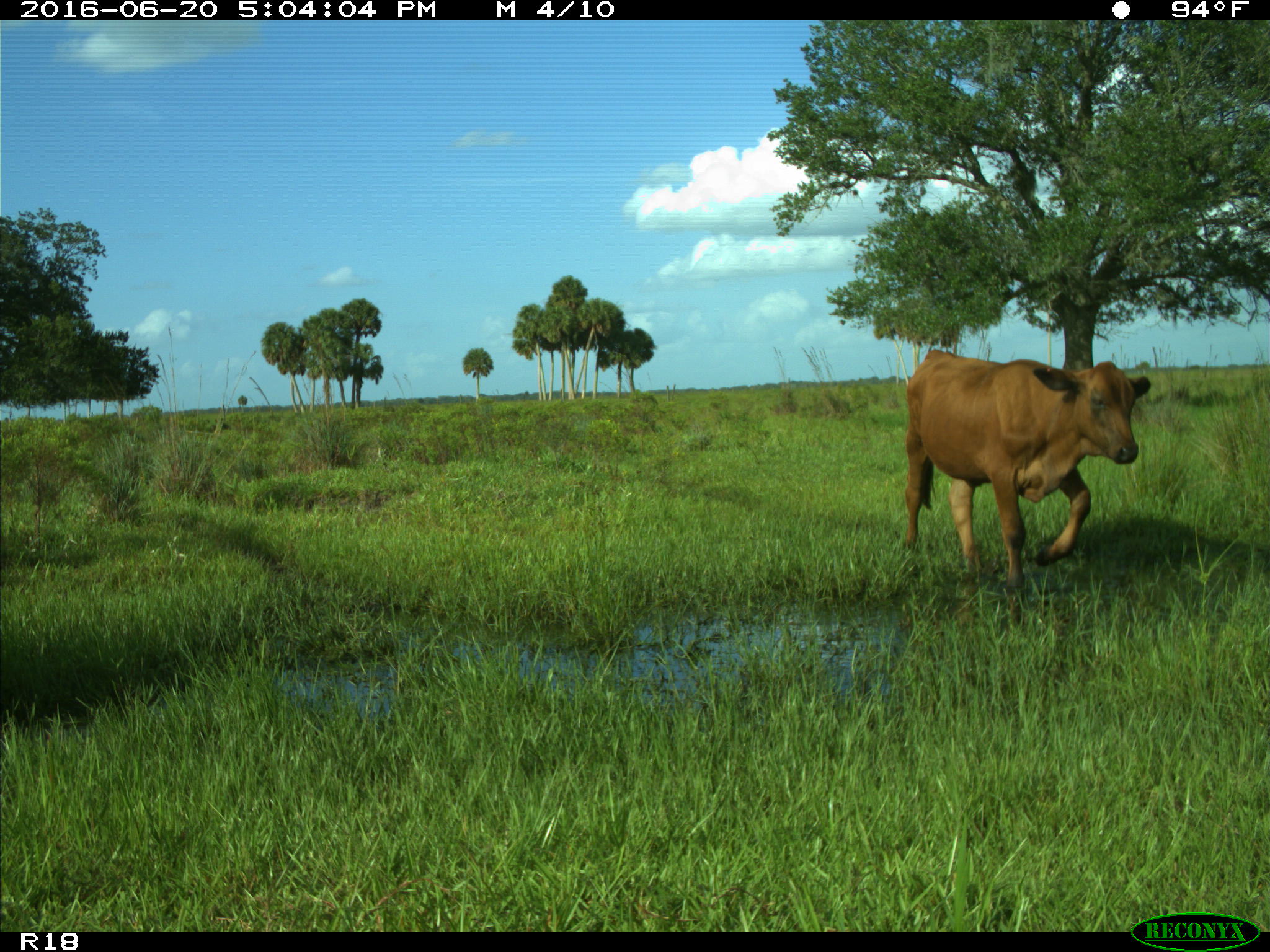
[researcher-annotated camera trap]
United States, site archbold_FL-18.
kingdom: Animalia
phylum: Chordata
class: Mammalia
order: Artiodactyla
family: Bovidae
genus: Bos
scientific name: Bos taurus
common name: domestic cow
Bos taurus (domestic cow).